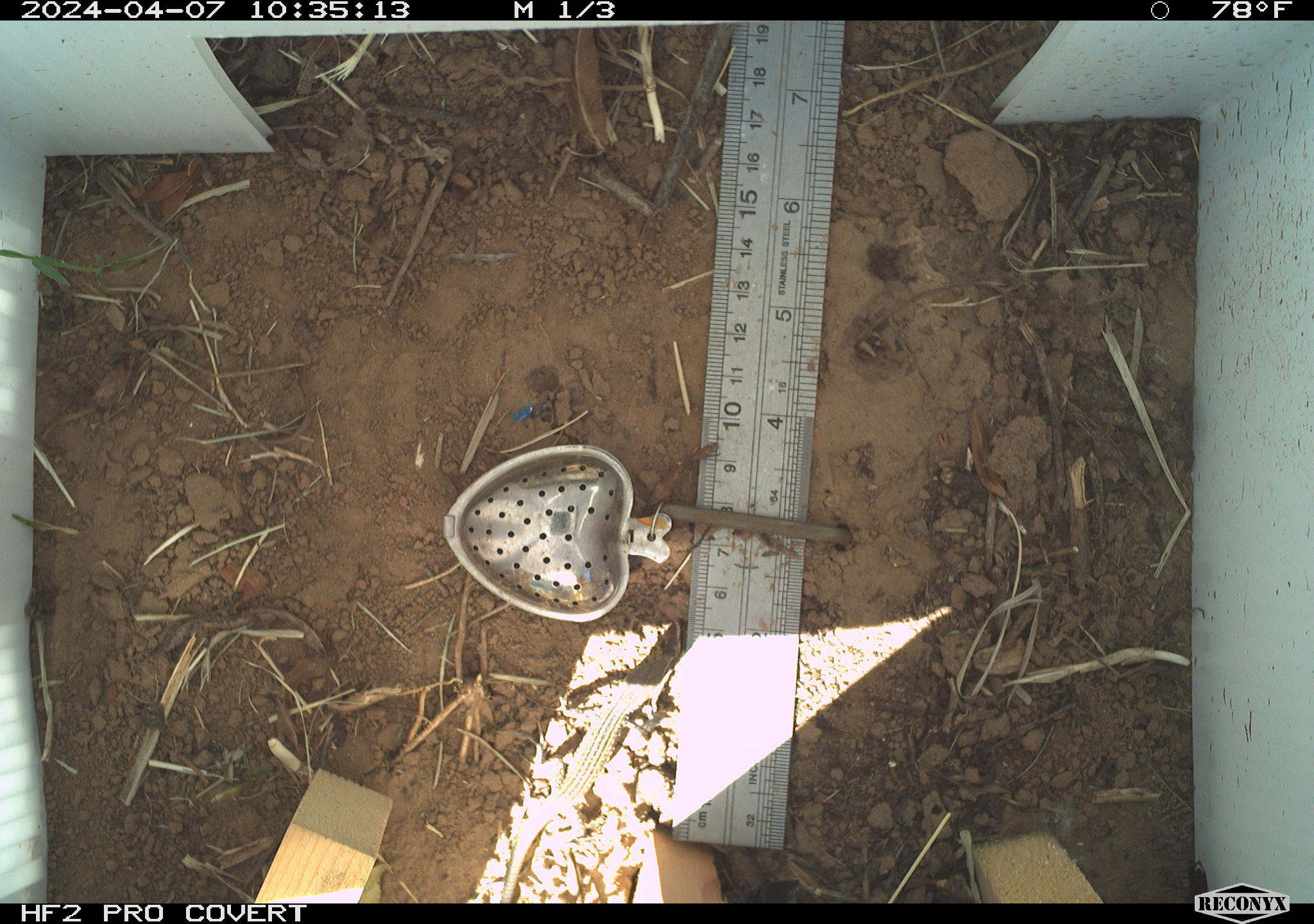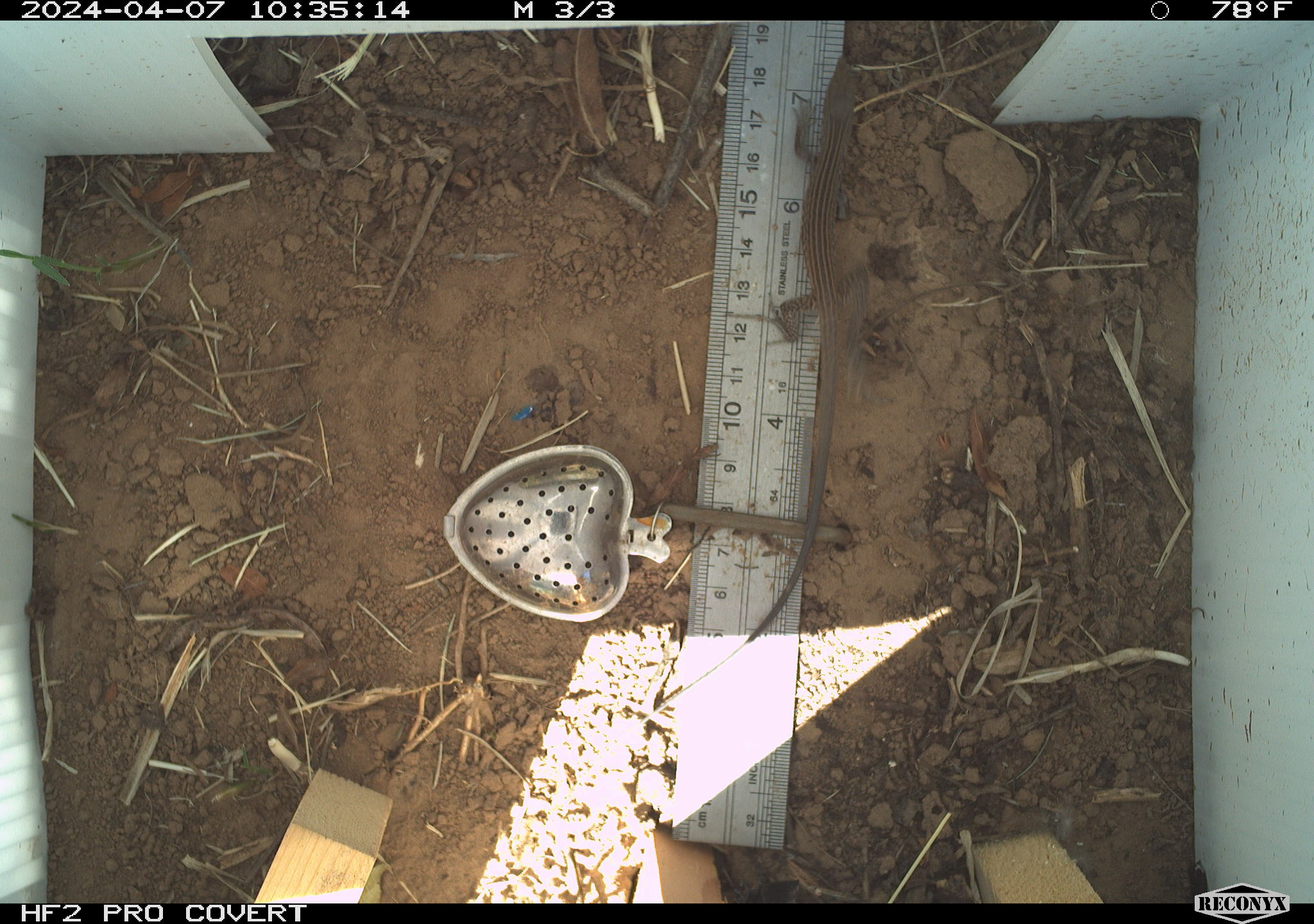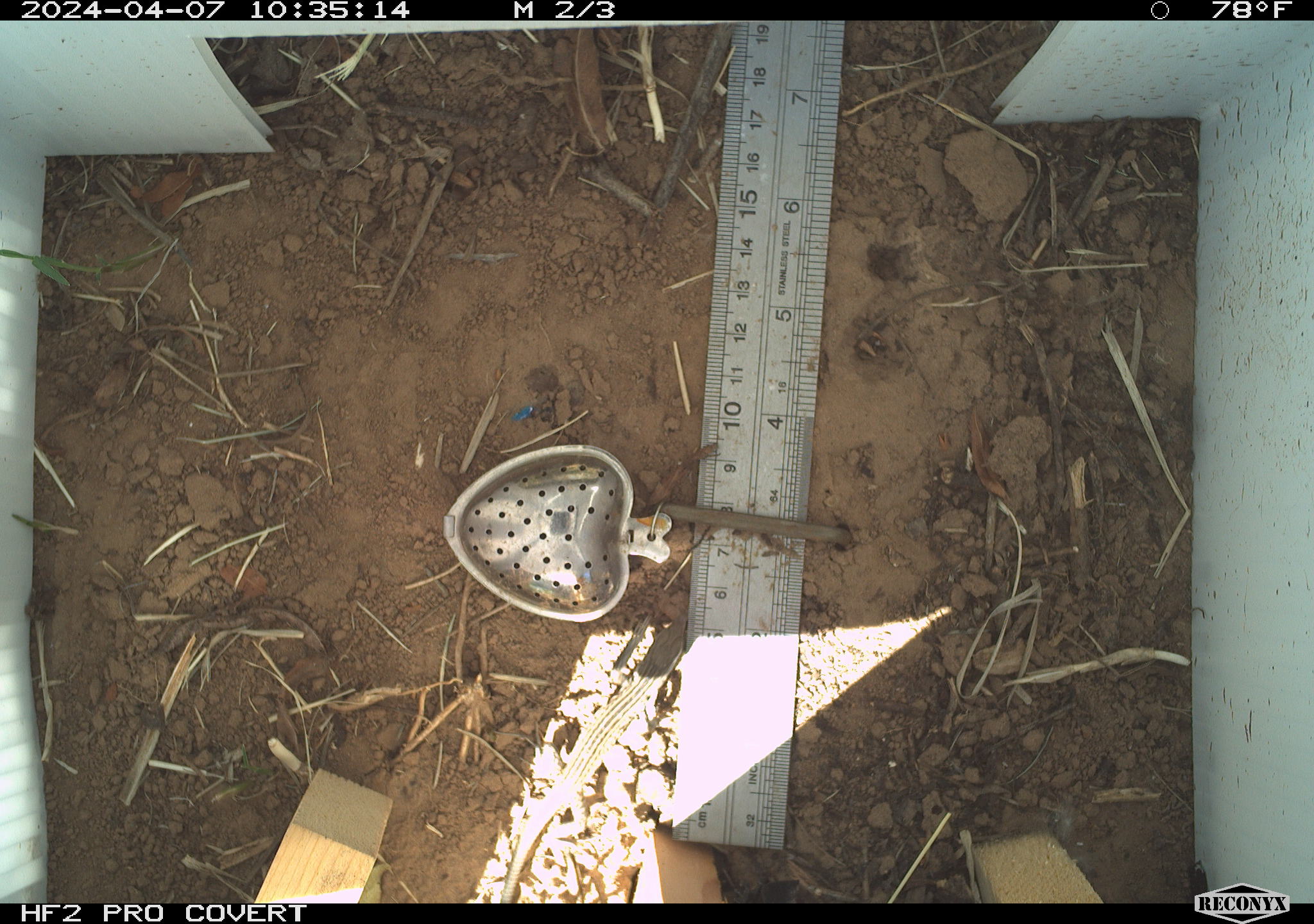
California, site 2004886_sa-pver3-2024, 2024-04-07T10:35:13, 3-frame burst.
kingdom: Animalia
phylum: Chordata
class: Reptilia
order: Squamata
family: Teiidae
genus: Aspidoscelis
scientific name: Aspidoscelis tigris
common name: western whiptail